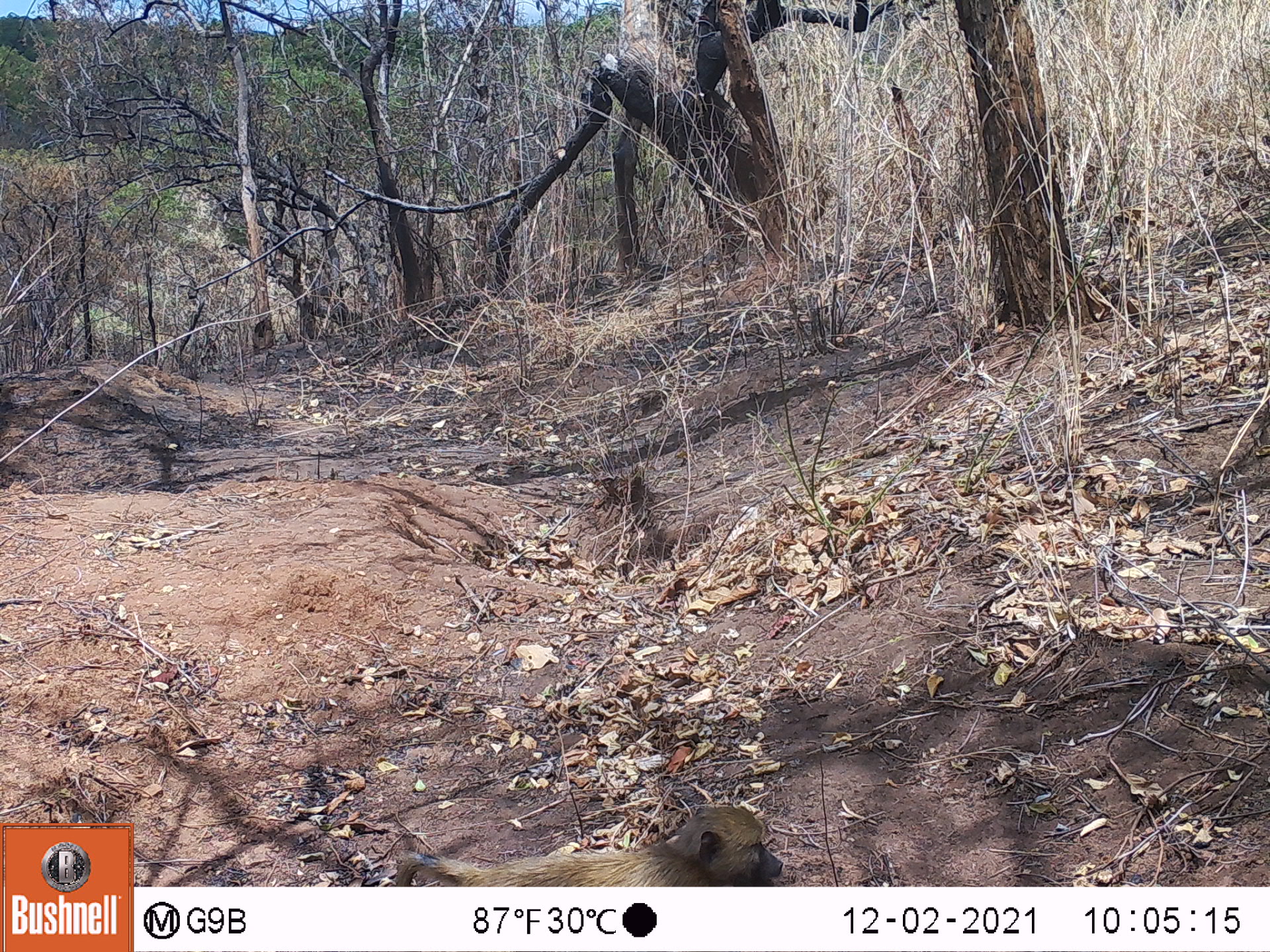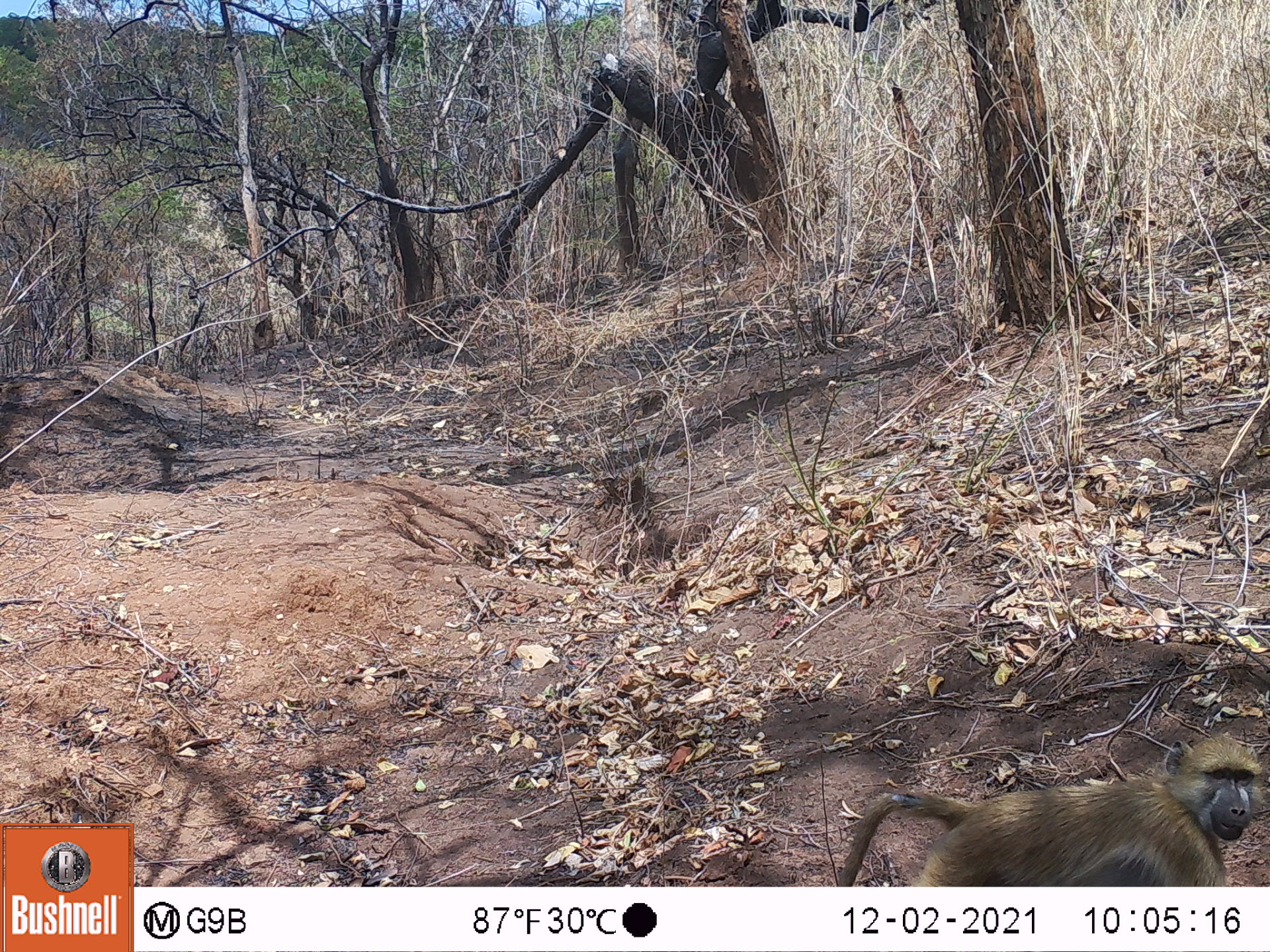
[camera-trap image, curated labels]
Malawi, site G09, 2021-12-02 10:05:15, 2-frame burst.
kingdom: Animalia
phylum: Chordata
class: Mammalia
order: Primates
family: Cercopithecidae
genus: Papio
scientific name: Papio cynocephalus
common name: yellow baboon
Yellow baboon (Papio cynocephalus), count 1.